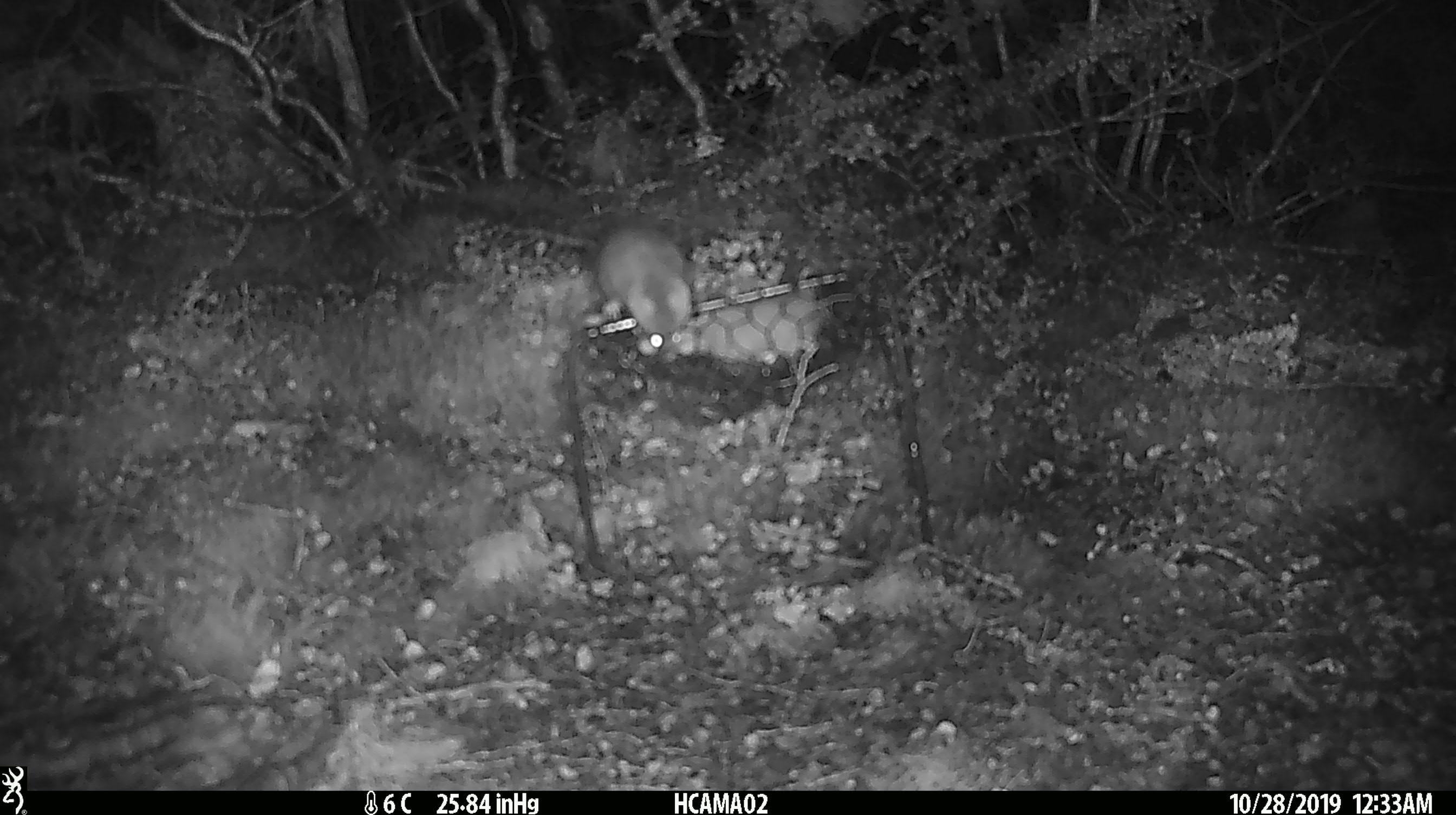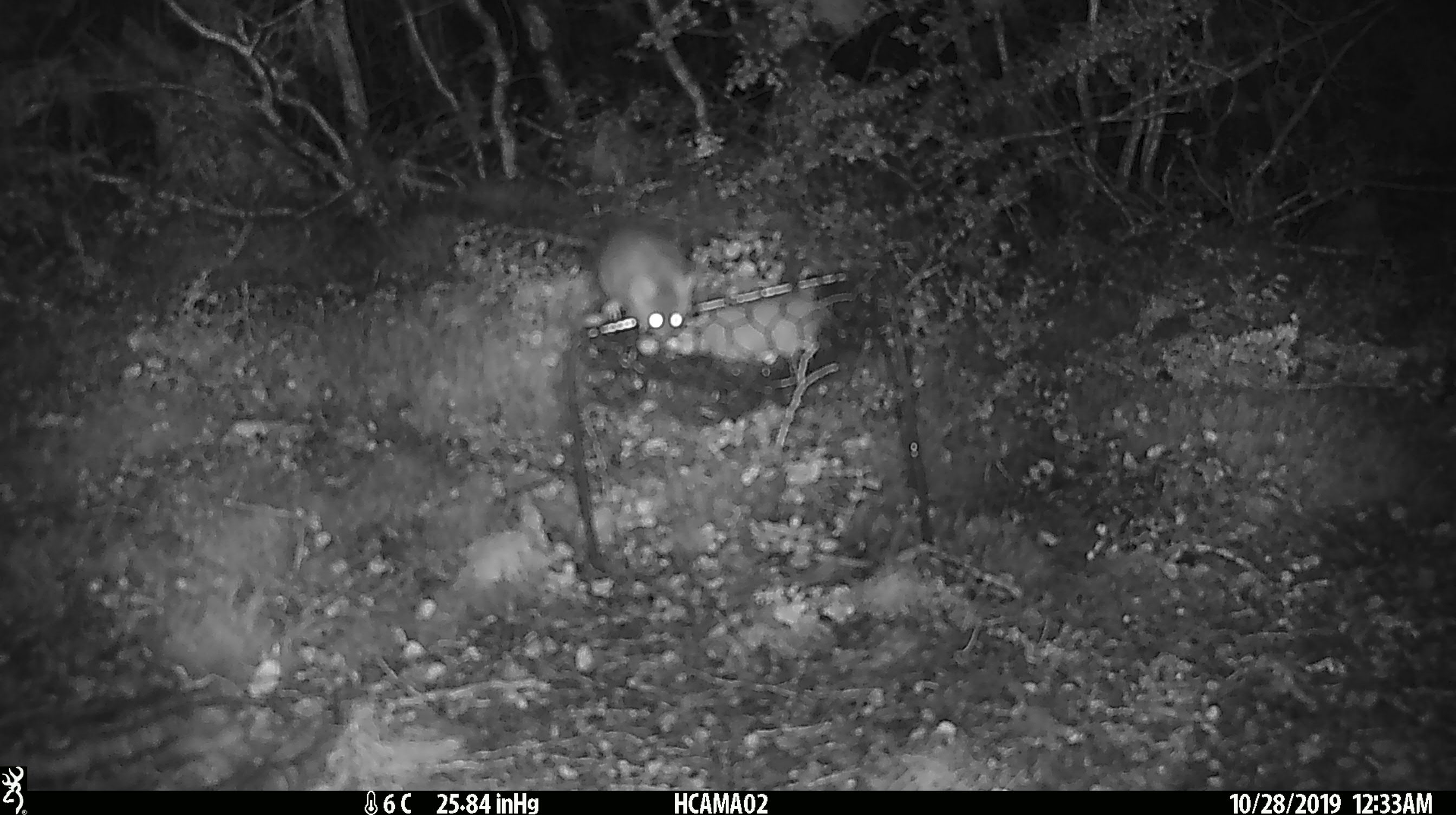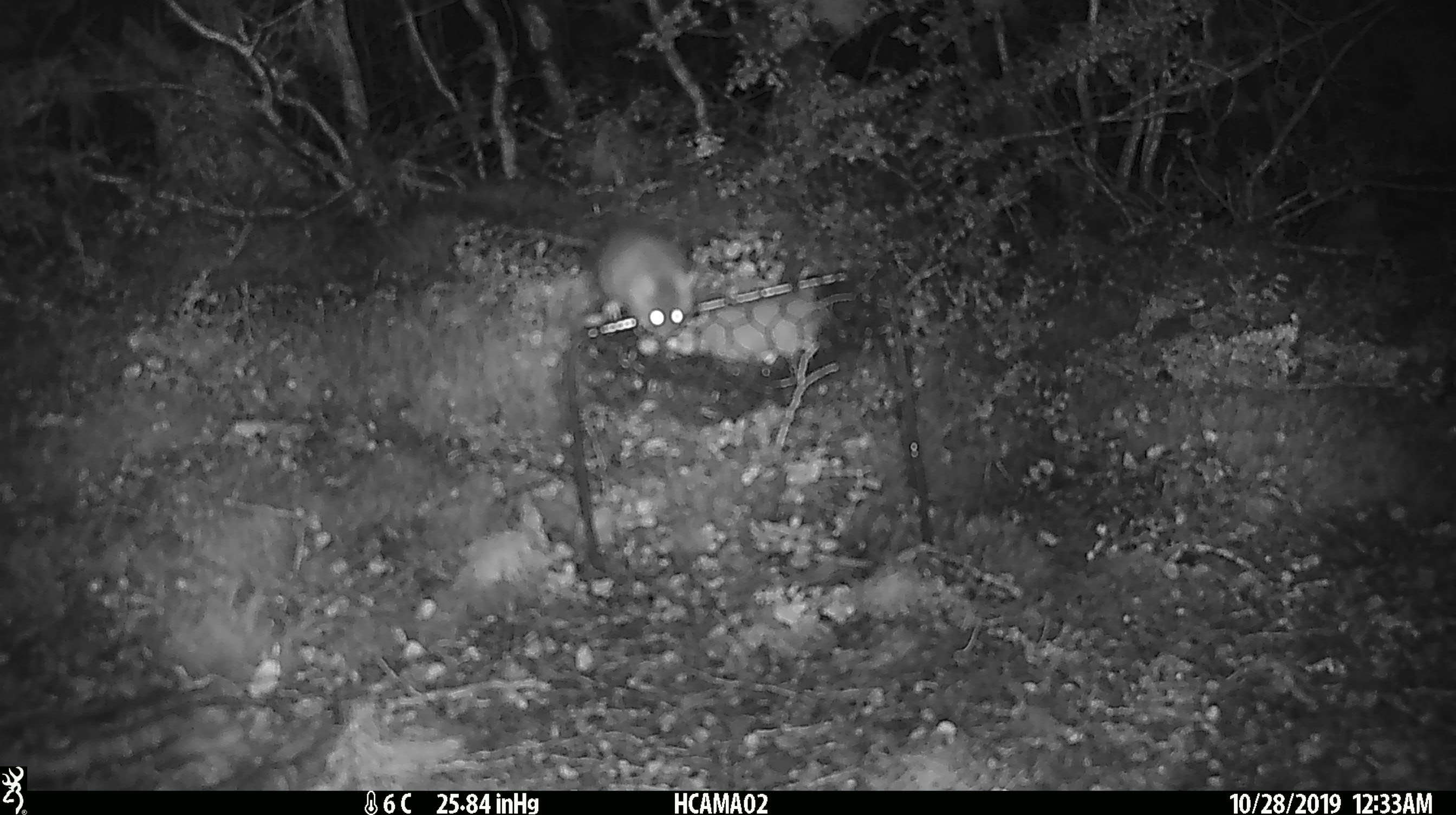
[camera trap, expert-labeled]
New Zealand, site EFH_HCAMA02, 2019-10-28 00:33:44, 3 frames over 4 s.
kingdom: Animalia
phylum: Chordata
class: Mammalia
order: Rodentia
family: Muridae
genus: Mus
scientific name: Mus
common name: mouse